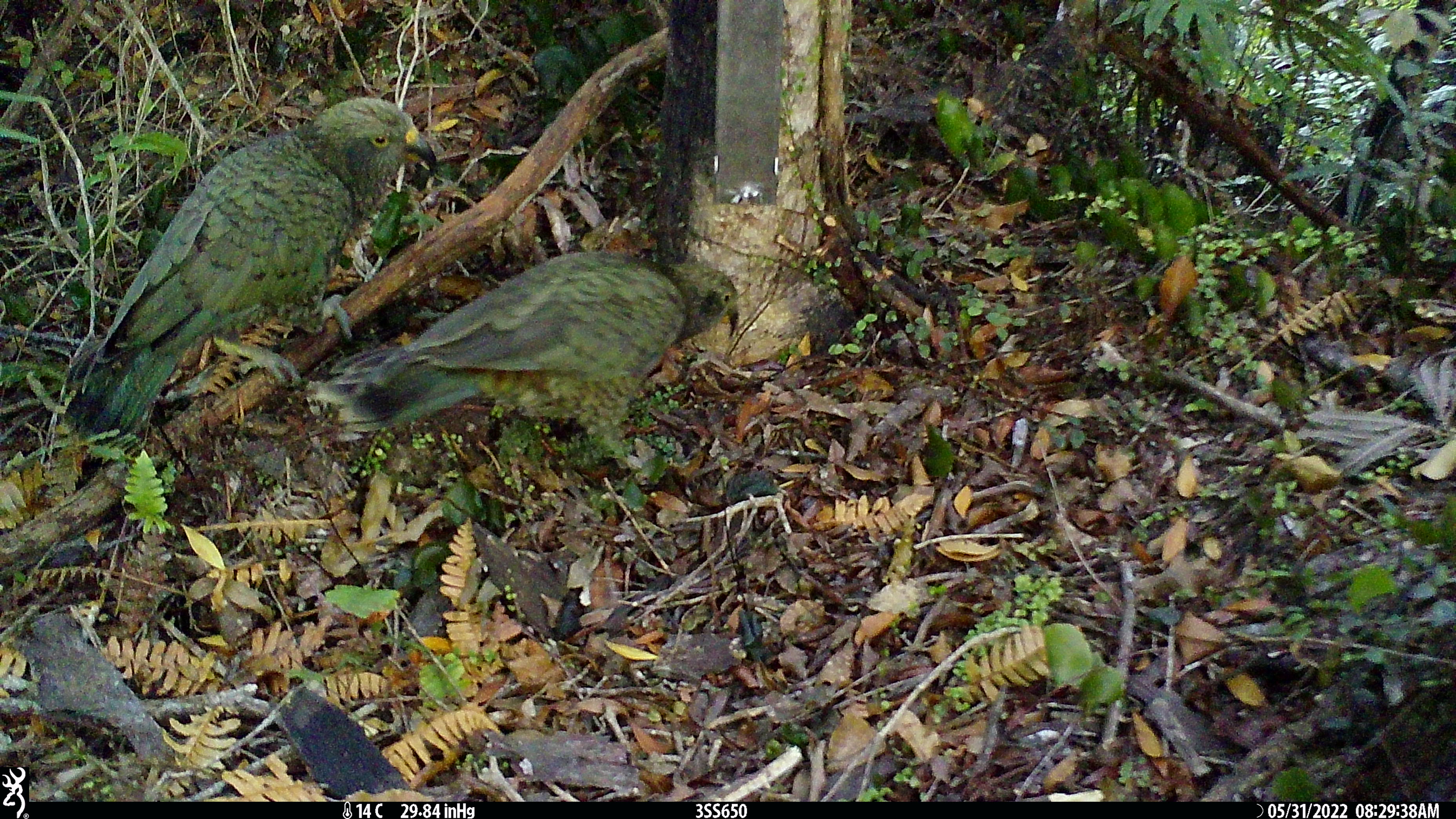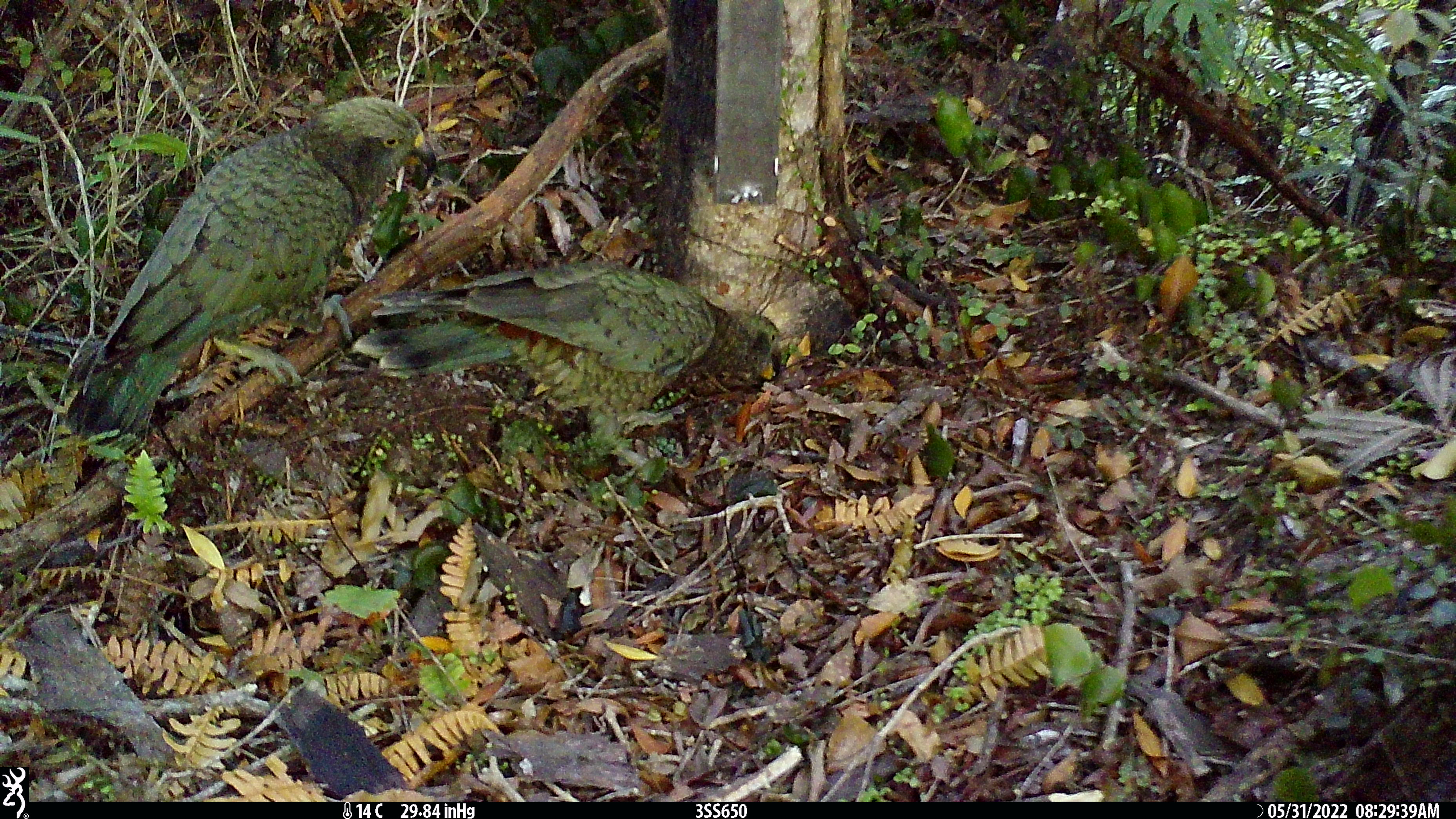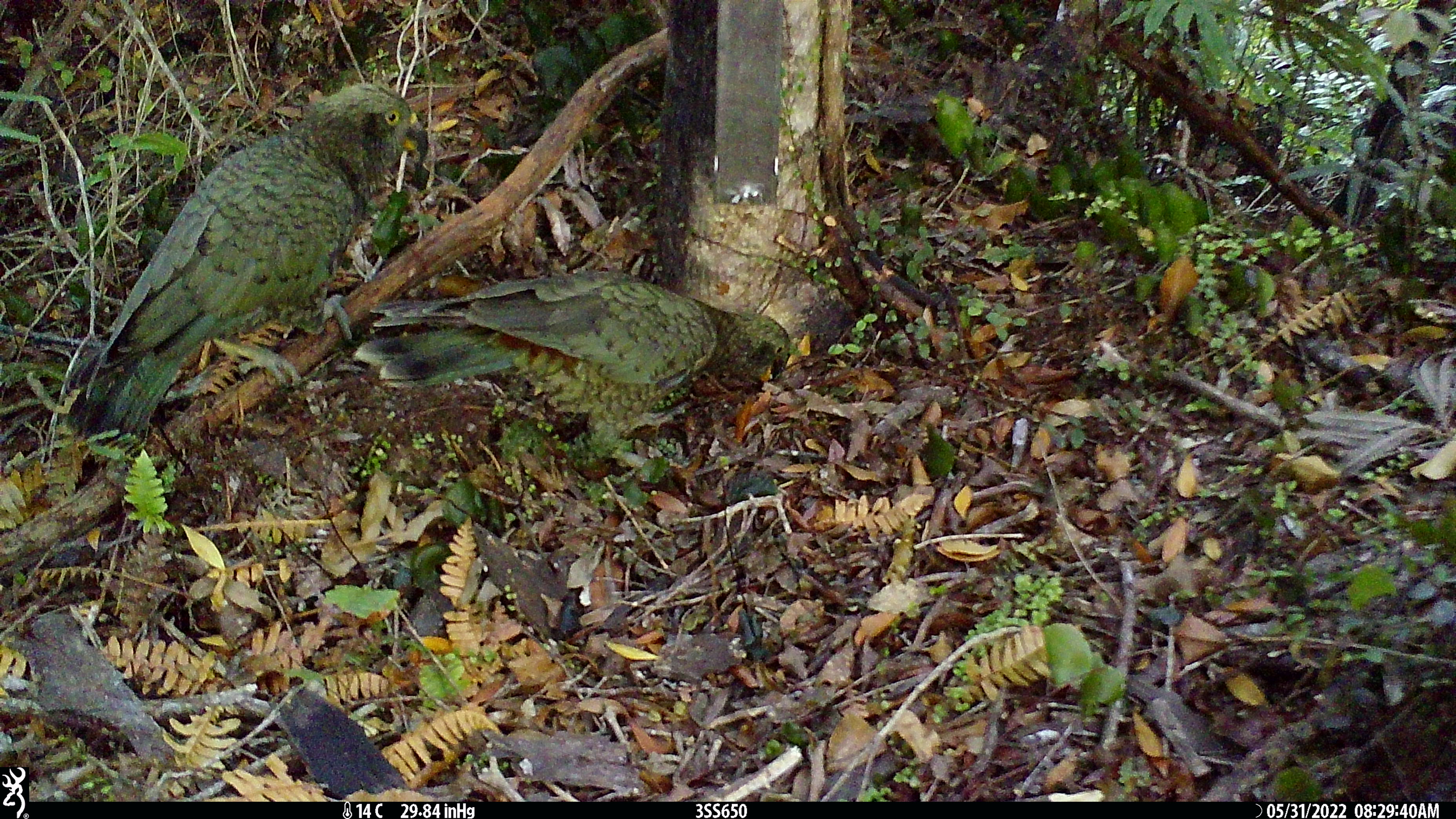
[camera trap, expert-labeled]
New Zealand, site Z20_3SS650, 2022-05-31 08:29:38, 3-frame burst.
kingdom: Animalia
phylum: Chordata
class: Aves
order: Psittaciformes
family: Strigopidae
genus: Nestor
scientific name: Nestor notabilis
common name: kea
Kea (Nestor notabilis).